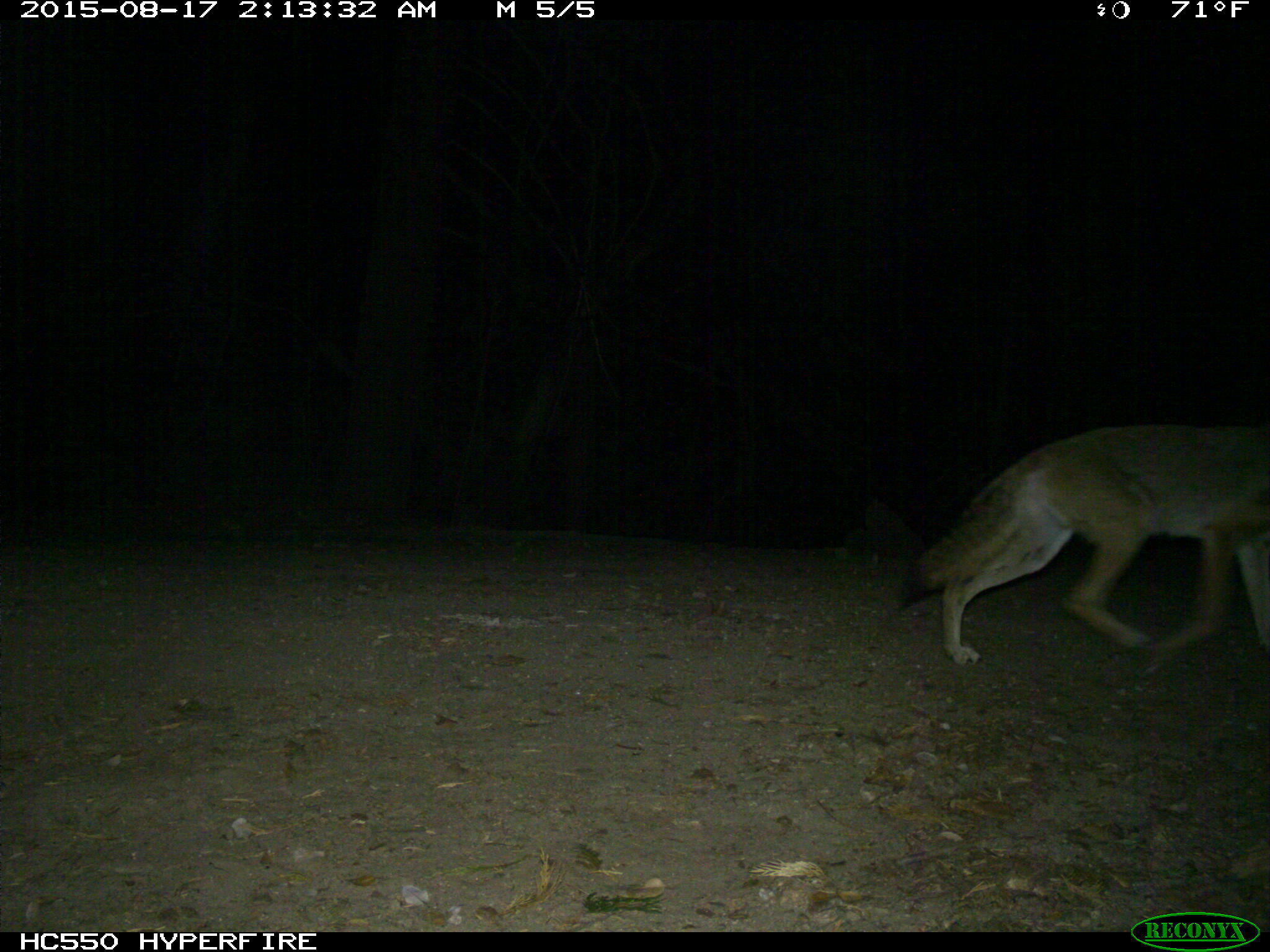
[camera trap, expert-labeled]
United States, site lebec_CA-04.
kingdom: Animalia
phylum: Chordata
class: Mammalia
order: Carnivora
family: Canidae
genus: Canis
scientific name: Canis latrans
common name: coyote